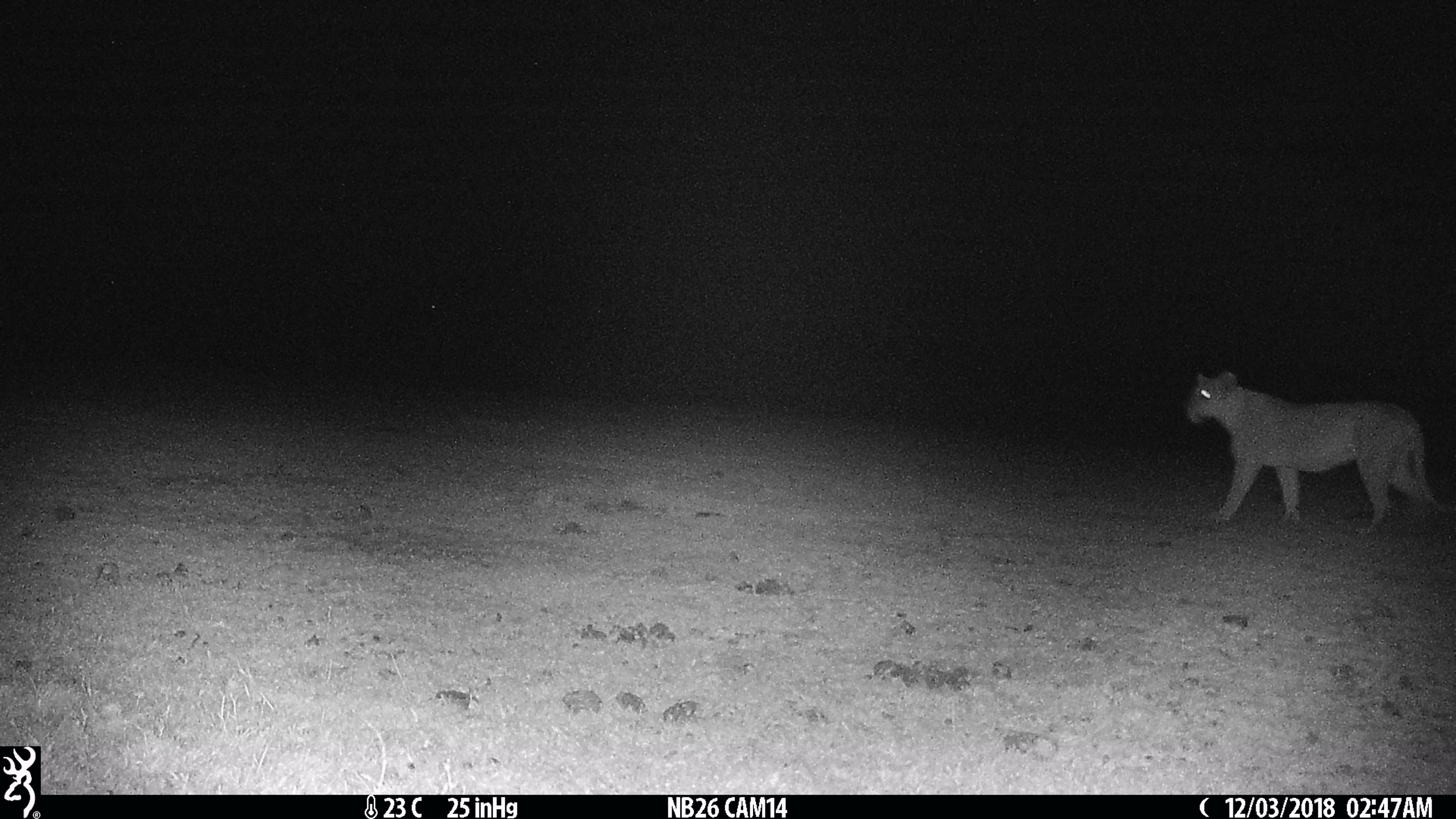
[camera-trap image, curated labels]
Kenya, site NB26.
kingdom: Animalia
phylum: Chordata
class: Mammalia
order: Carnivora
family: Felidae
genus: Panthera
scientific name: Panthera leo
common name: lion